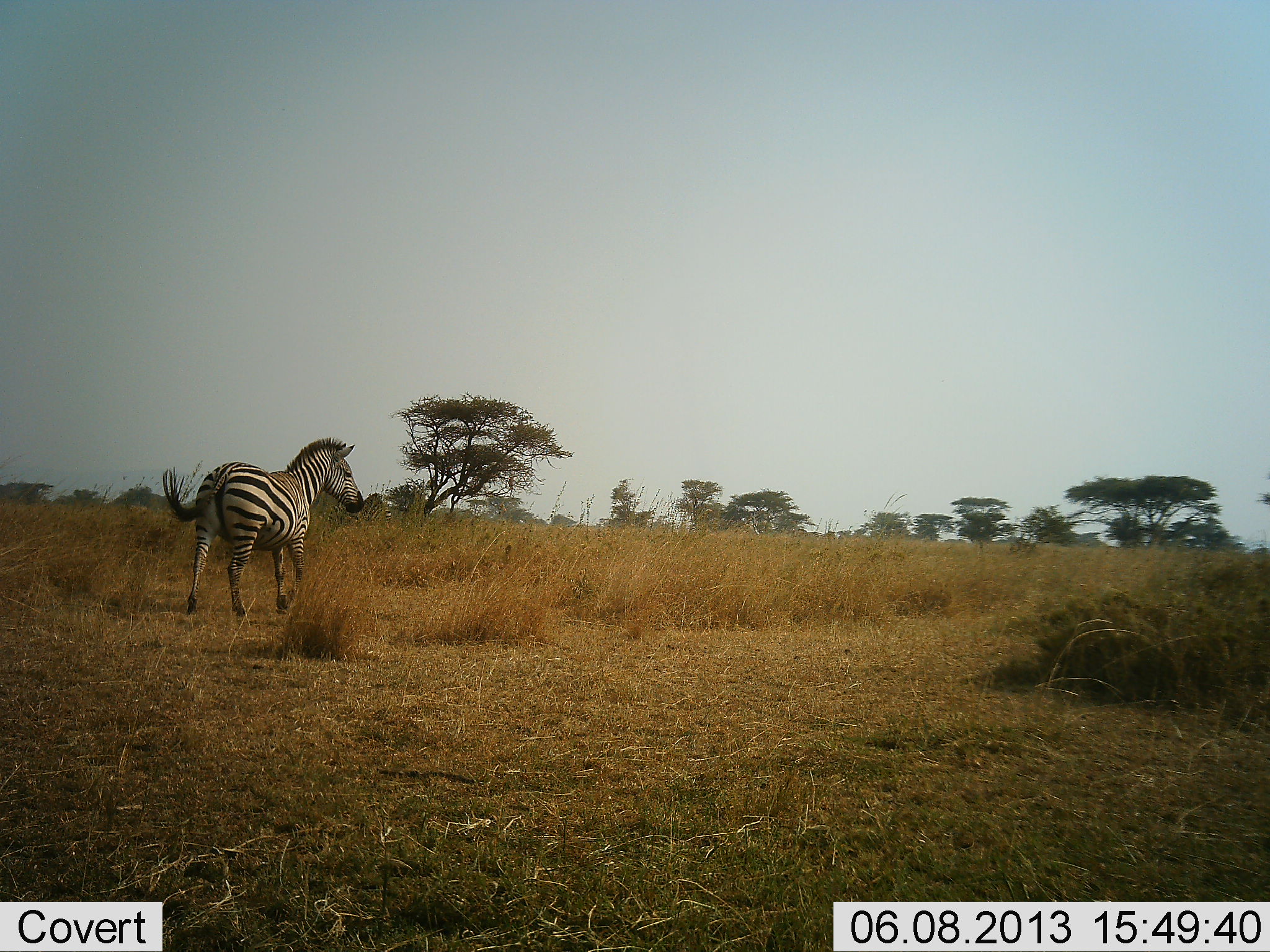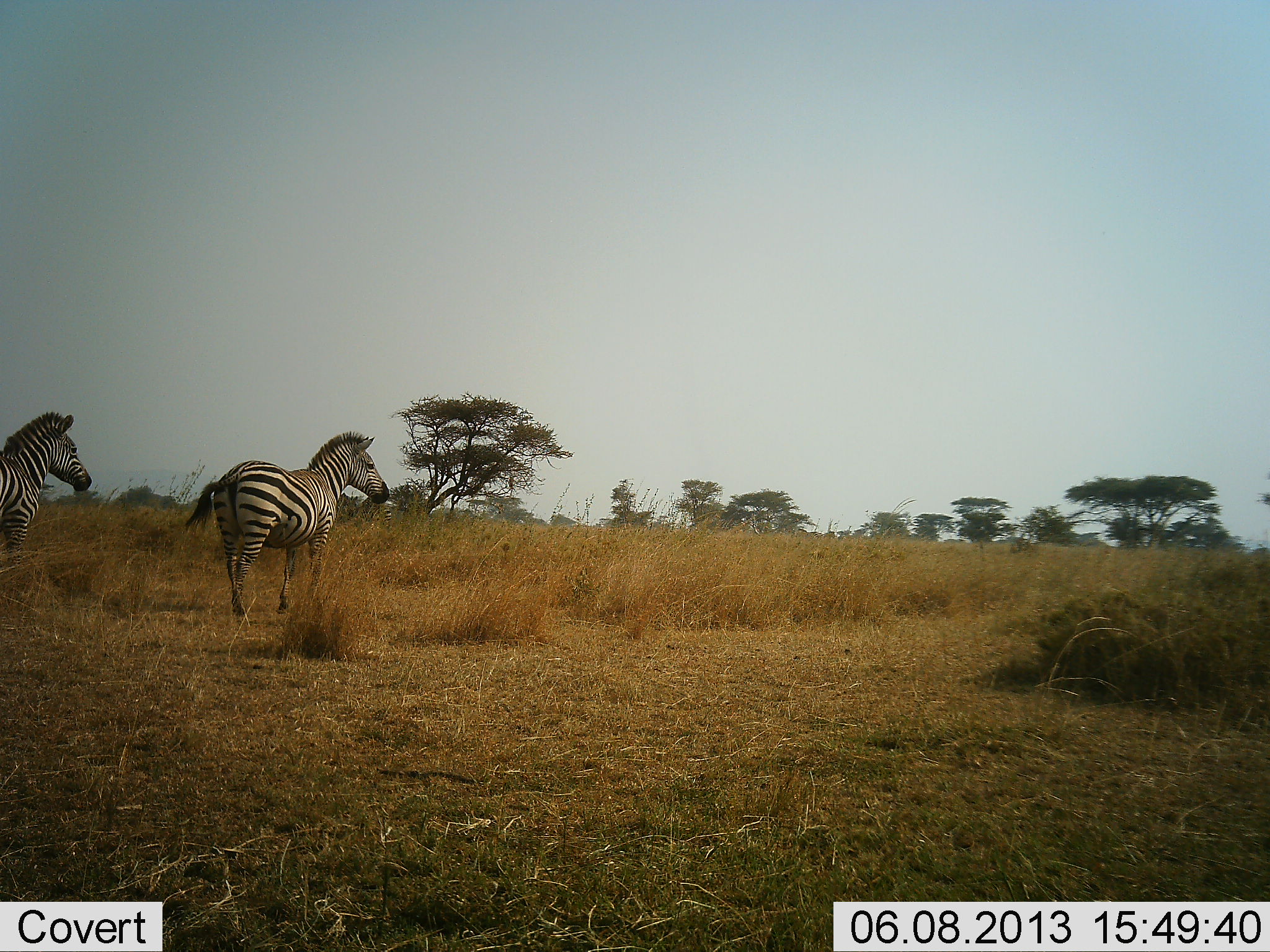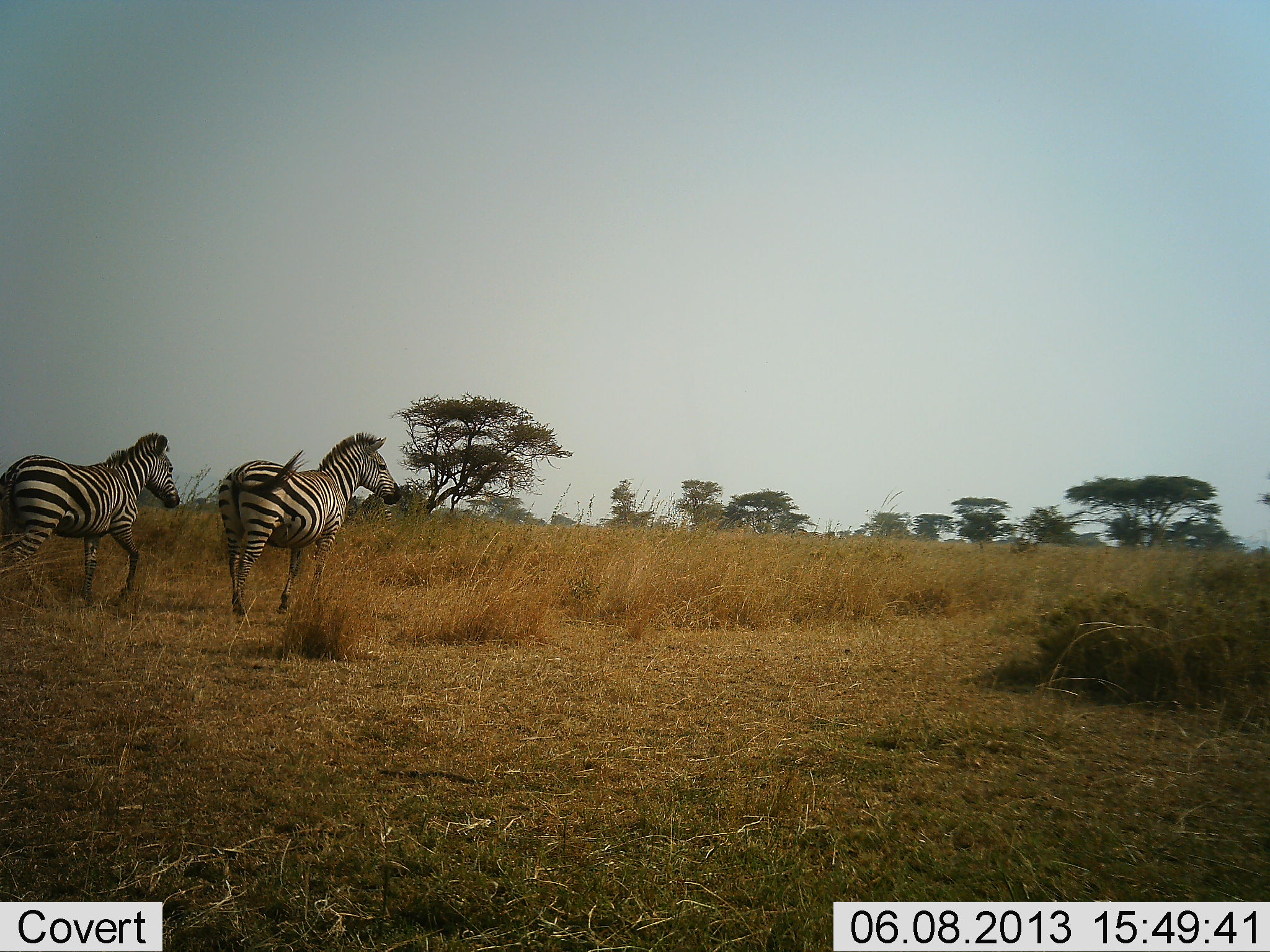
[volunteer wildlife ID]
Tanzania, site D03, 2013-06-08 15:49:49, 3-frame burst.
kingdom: Animalia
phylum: Chordata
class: Mammalia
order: Perissodactyla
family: Equidae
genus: Equus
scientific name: Equus quagga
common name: plains zebra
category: zebra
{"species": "zebra (plains zebra) (Equus quagga)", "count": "2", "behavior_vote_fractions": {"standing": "11%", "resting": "0%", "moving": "94%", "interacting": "0%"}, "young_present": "0%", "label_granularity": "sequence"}